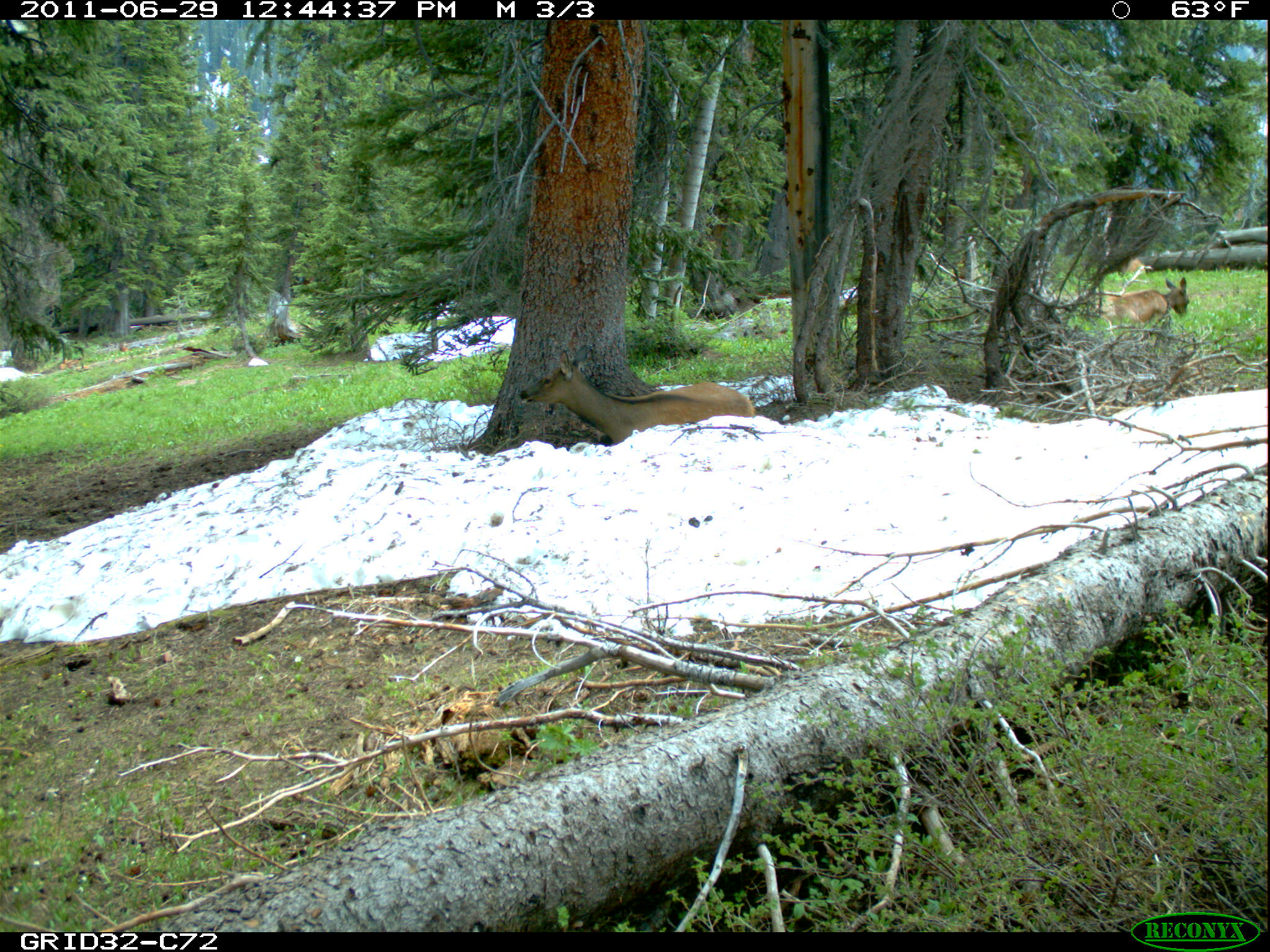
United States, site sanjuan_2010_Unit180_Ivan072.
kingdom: Animalia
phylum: Chordata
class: Mammalia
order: Artiodactyla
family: Cervidae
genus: Cervus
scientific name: Cervus elaphus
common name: red deer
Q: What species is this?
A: Cervus elaphus (red deer).